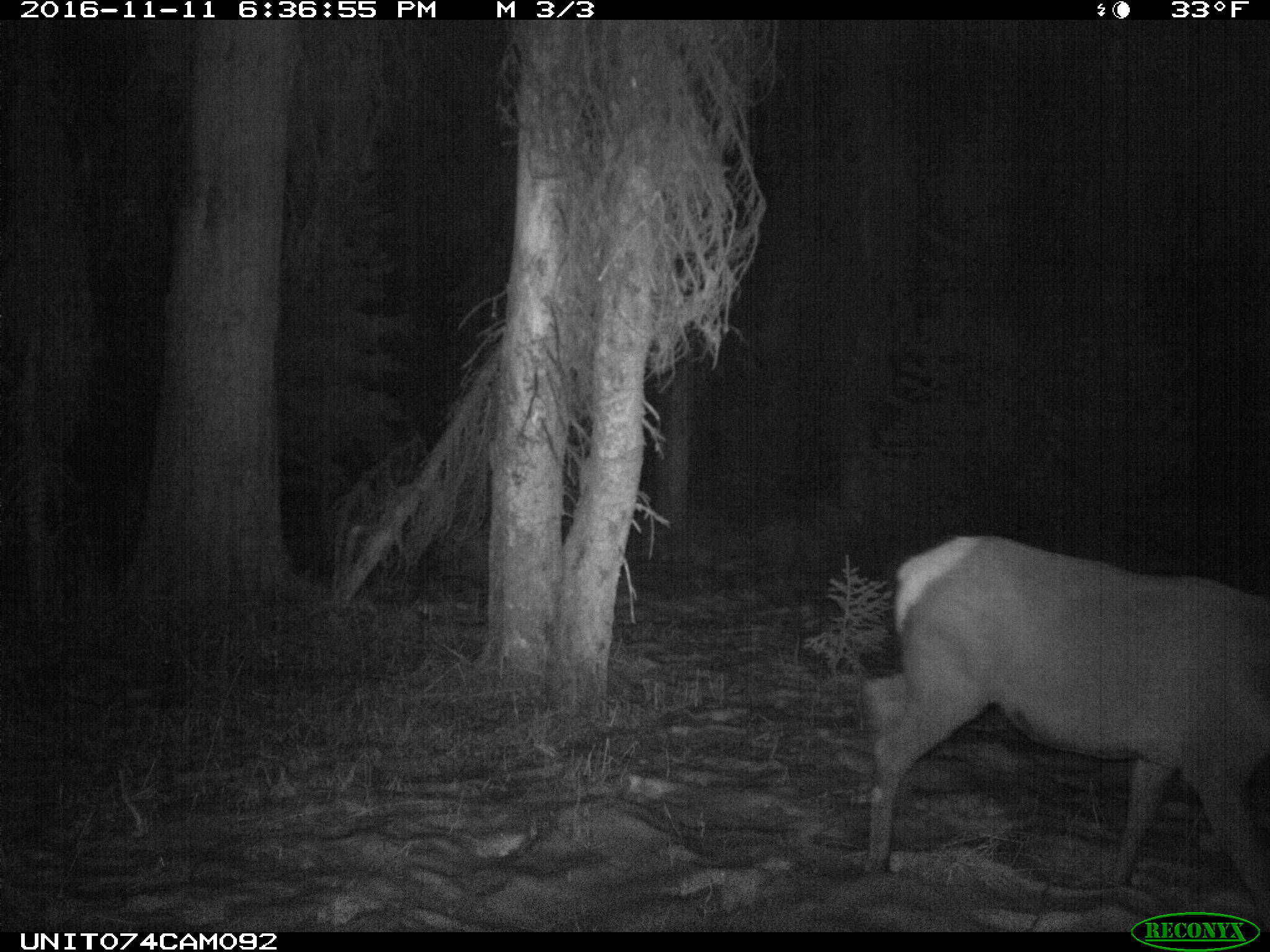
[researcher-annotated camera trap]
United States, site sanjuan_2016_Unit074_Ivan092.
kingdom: Animalia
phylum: Chordata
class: Mammalia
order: Artiodactyla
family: Cervidae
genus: Cervus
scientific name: Cervus elaphus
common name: red deer